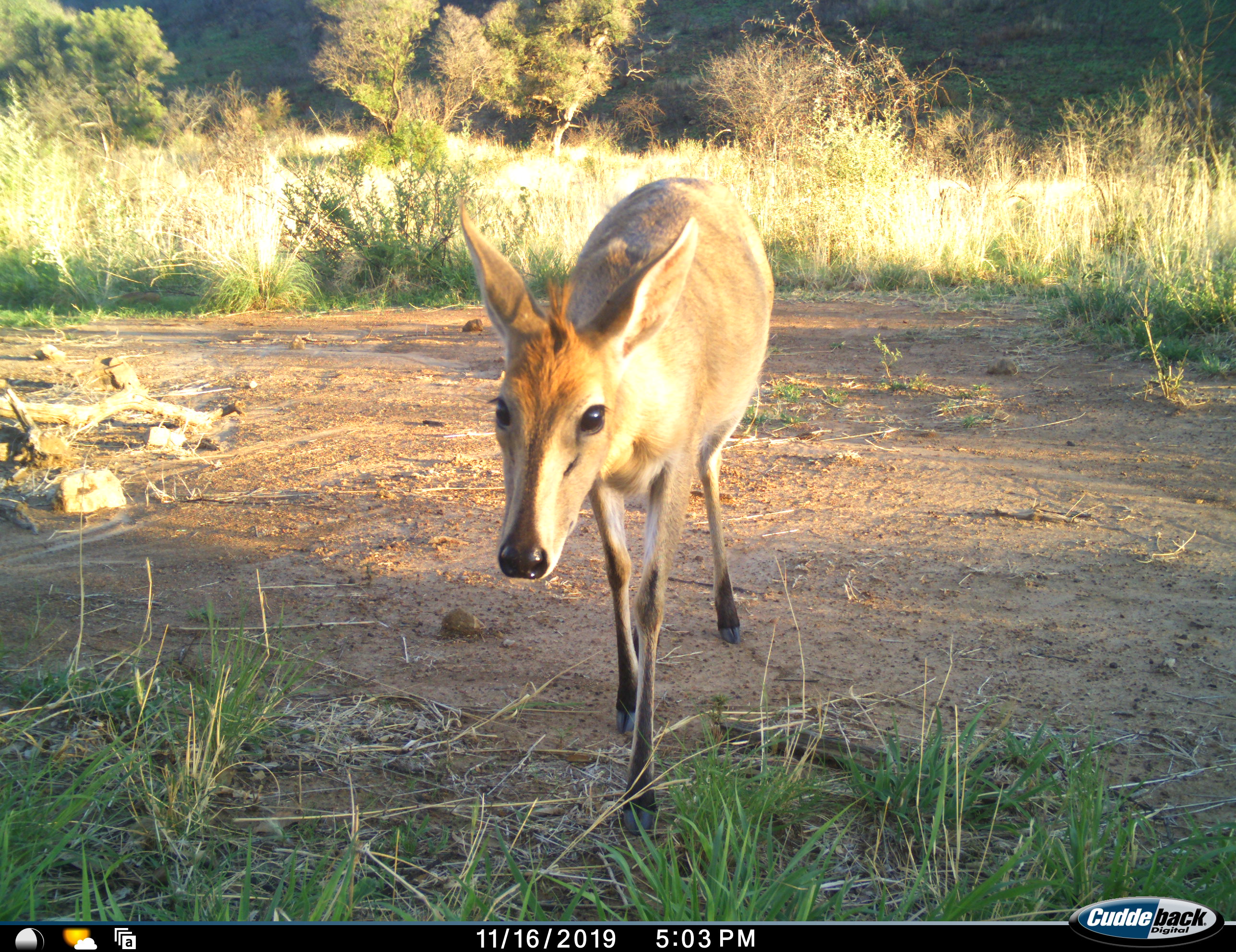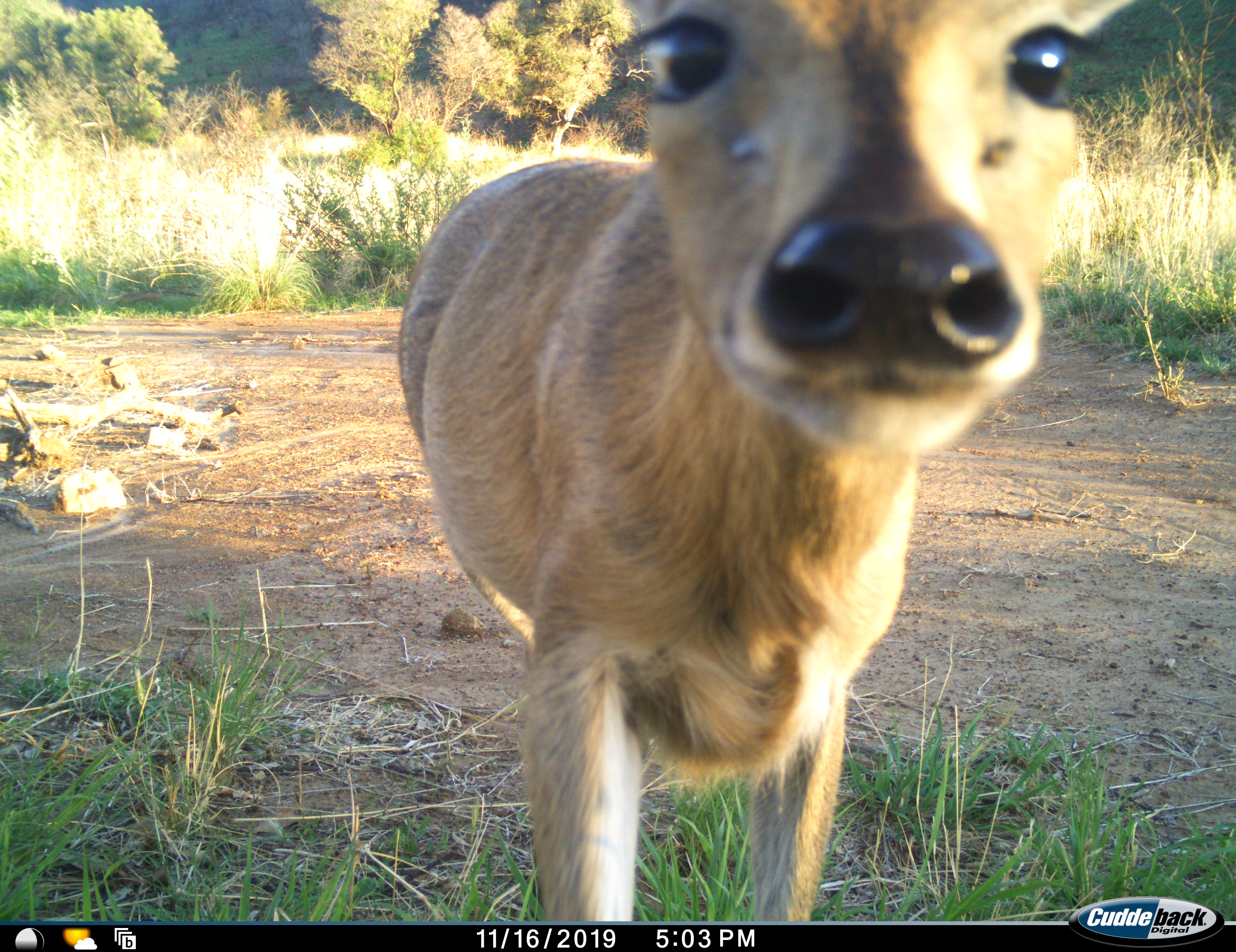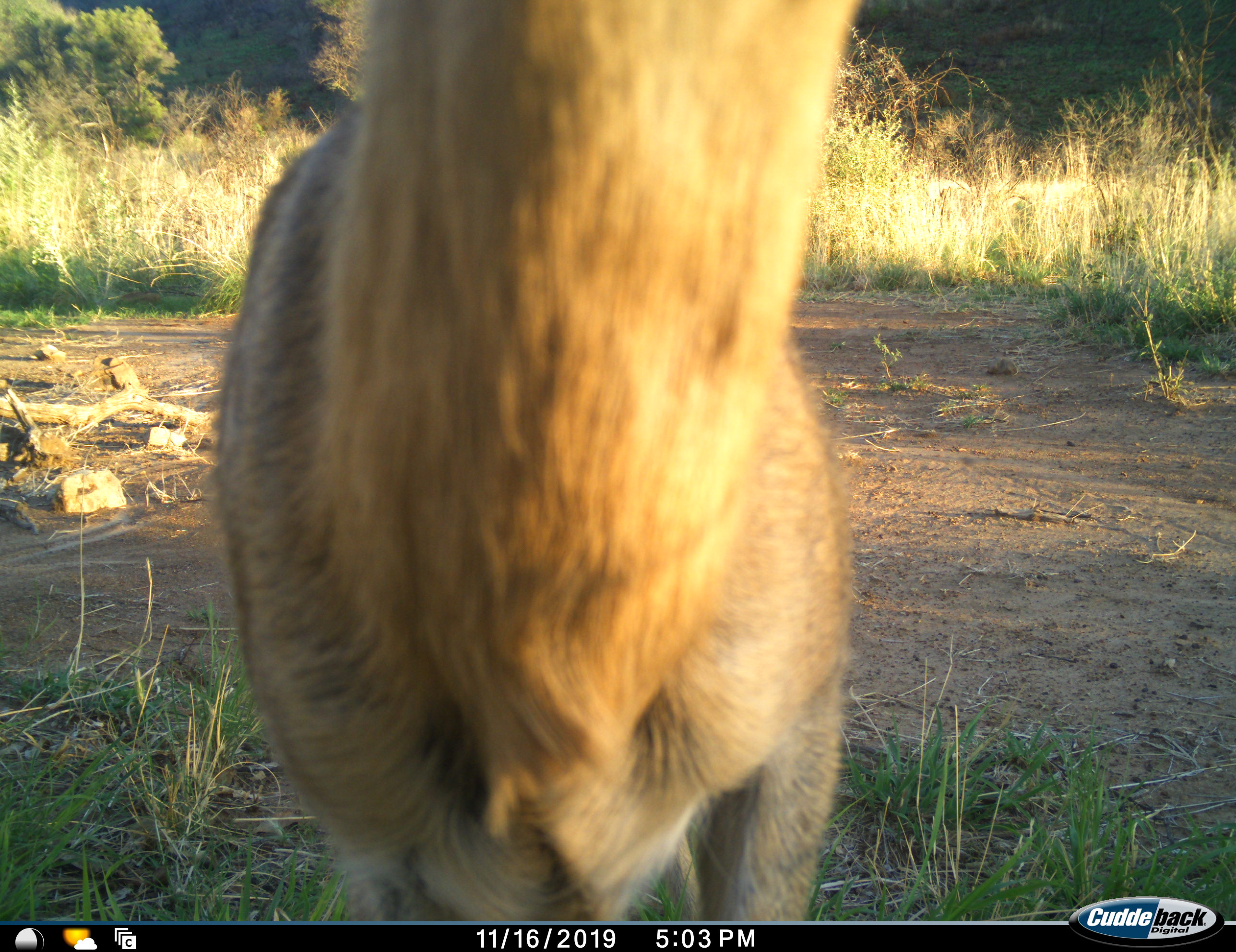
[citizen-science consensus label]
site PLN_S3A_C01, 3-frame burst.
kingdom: Animalia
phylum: Chordata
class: Mammalia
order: Artiodactyla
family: Bovidae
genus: Sylvicapra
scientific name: Sylvicapra grimmia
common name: common duiker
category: duikercommongrey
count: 1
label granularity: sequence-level